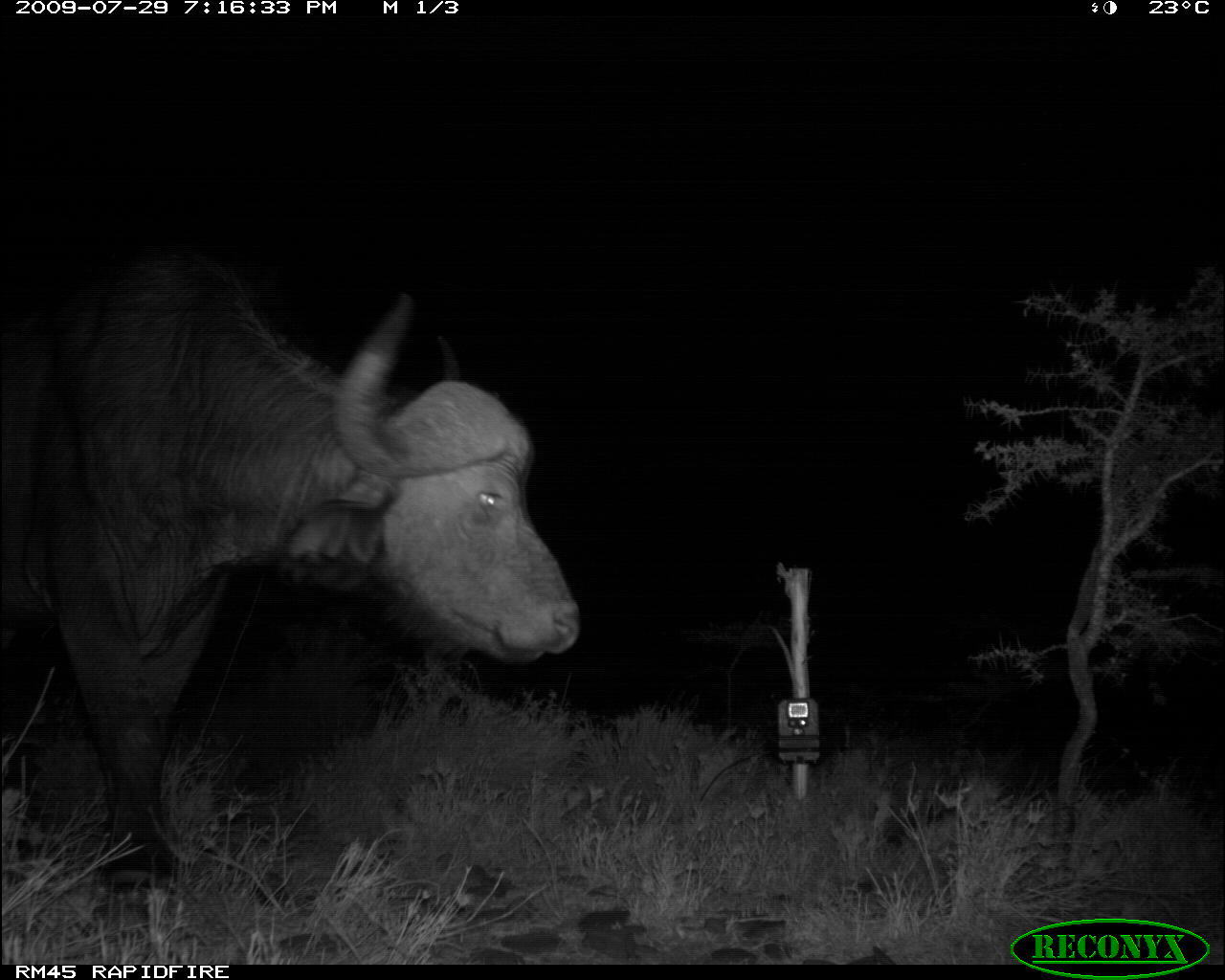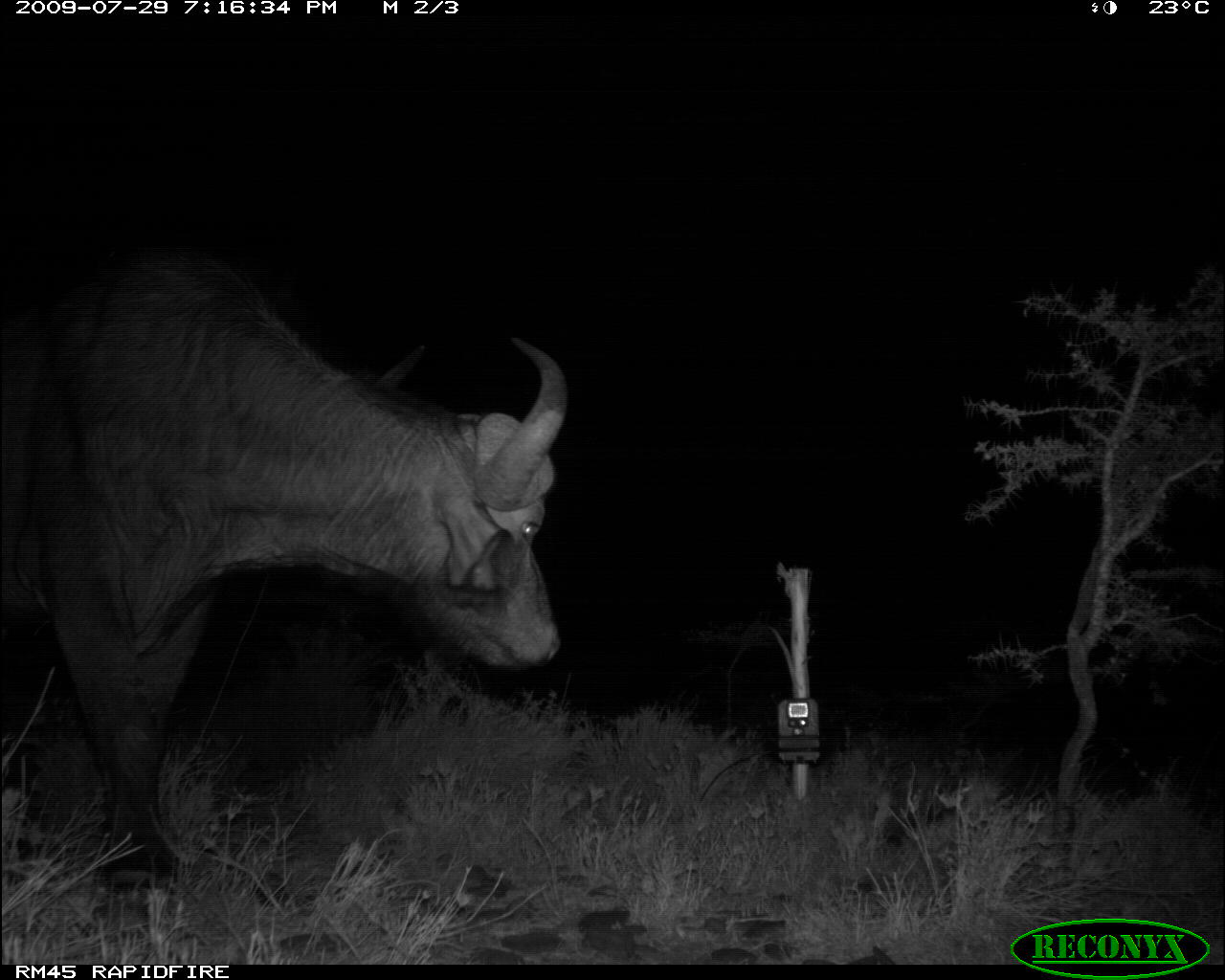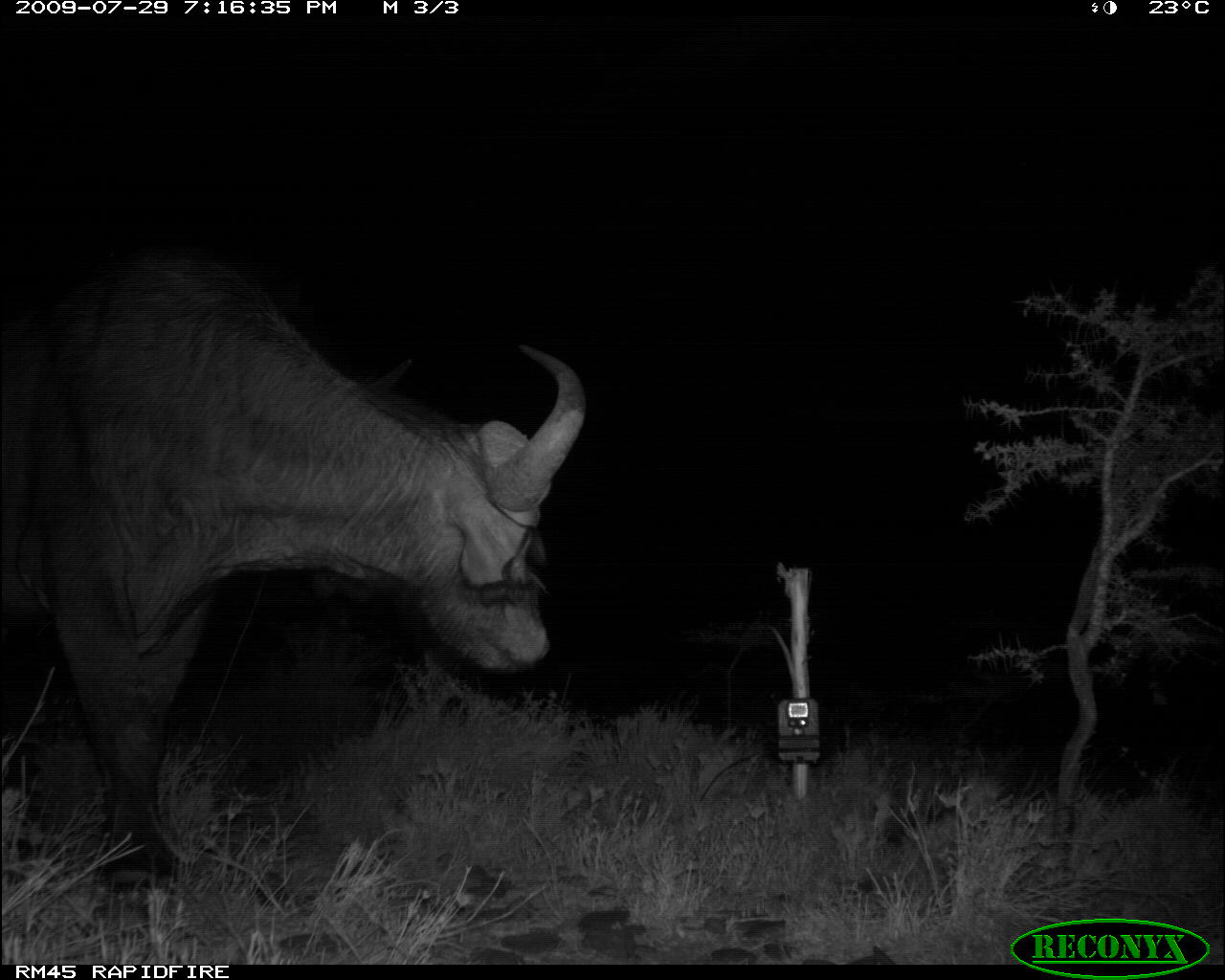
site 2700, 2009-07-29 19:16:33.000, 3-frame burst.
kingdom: Animalia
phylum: Chordata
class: Mammalia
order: Artiodactyla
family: Bovidae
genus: Syncerus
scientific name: Syncerus caffer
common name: african buffalo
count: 1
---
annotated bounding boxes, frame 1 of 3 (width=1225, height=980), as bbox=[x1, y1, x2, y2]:
syncerus caffer: bbox=[3, 241, 580, 893]